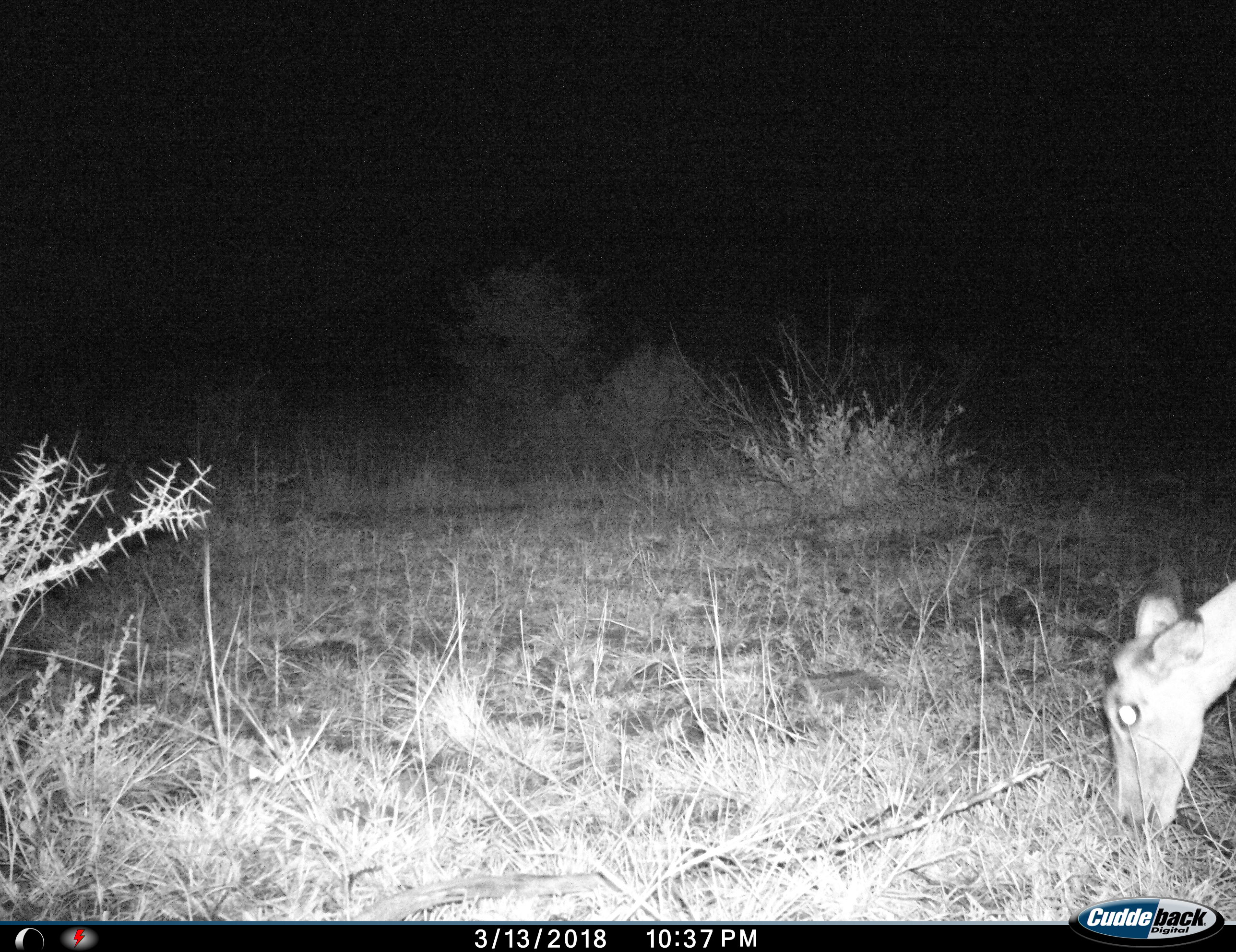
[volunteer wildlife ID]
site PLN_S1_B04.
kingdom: Animalia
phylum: Chordata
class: Mammalia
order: Artiodactyla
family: Bovidae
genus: Aepyceros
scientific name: Aepyceros melampus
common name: impala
Impala (Aepyceros melampus), count 1. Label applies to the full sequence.